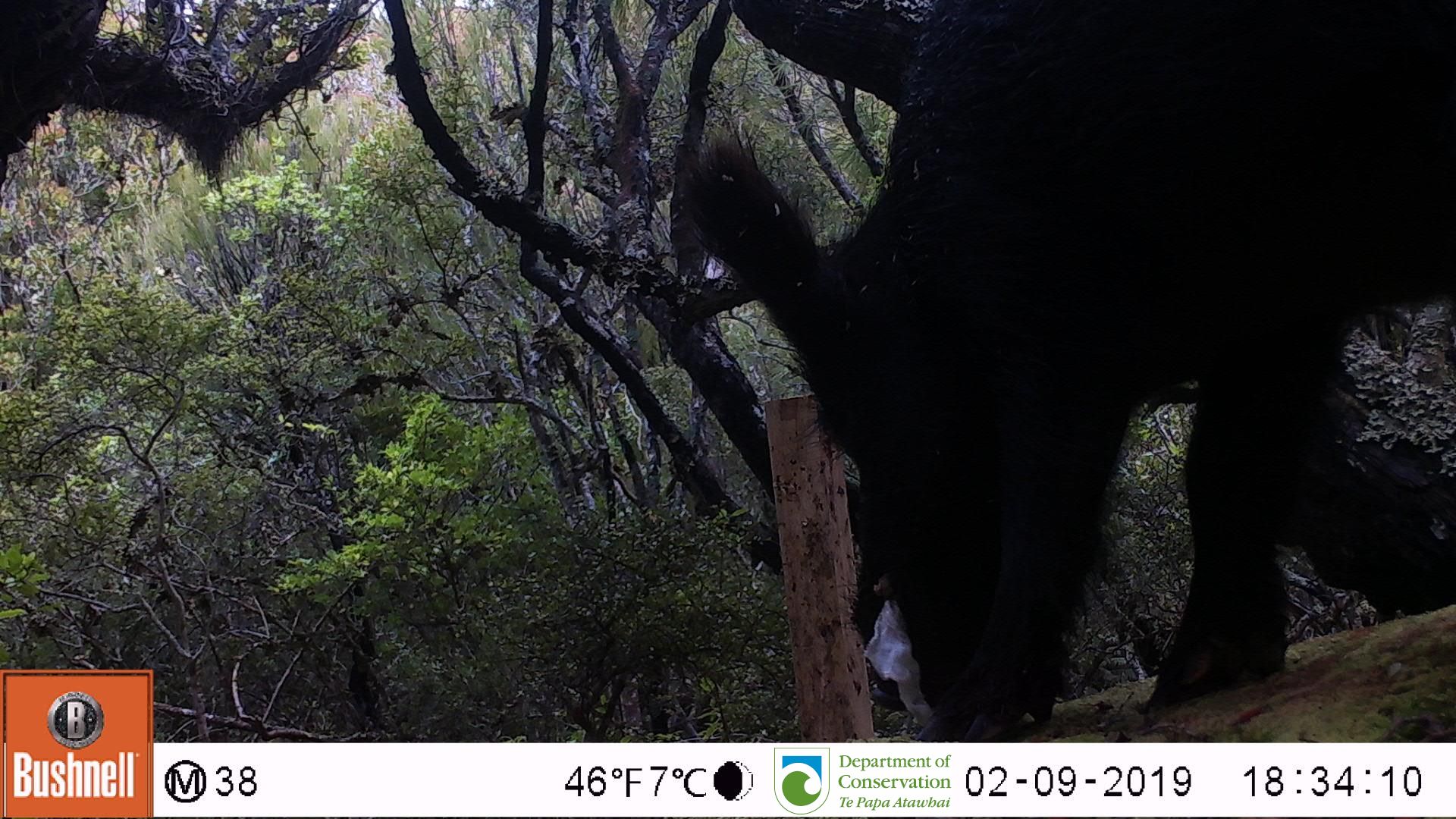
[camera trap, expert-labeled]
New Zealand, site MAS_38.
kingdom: Animalia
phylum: Chordata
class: Mammalia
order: Artiodactyla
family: Suidae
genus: Sus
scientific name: Sus scrofa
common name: pig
Pig (Sus scrofa).